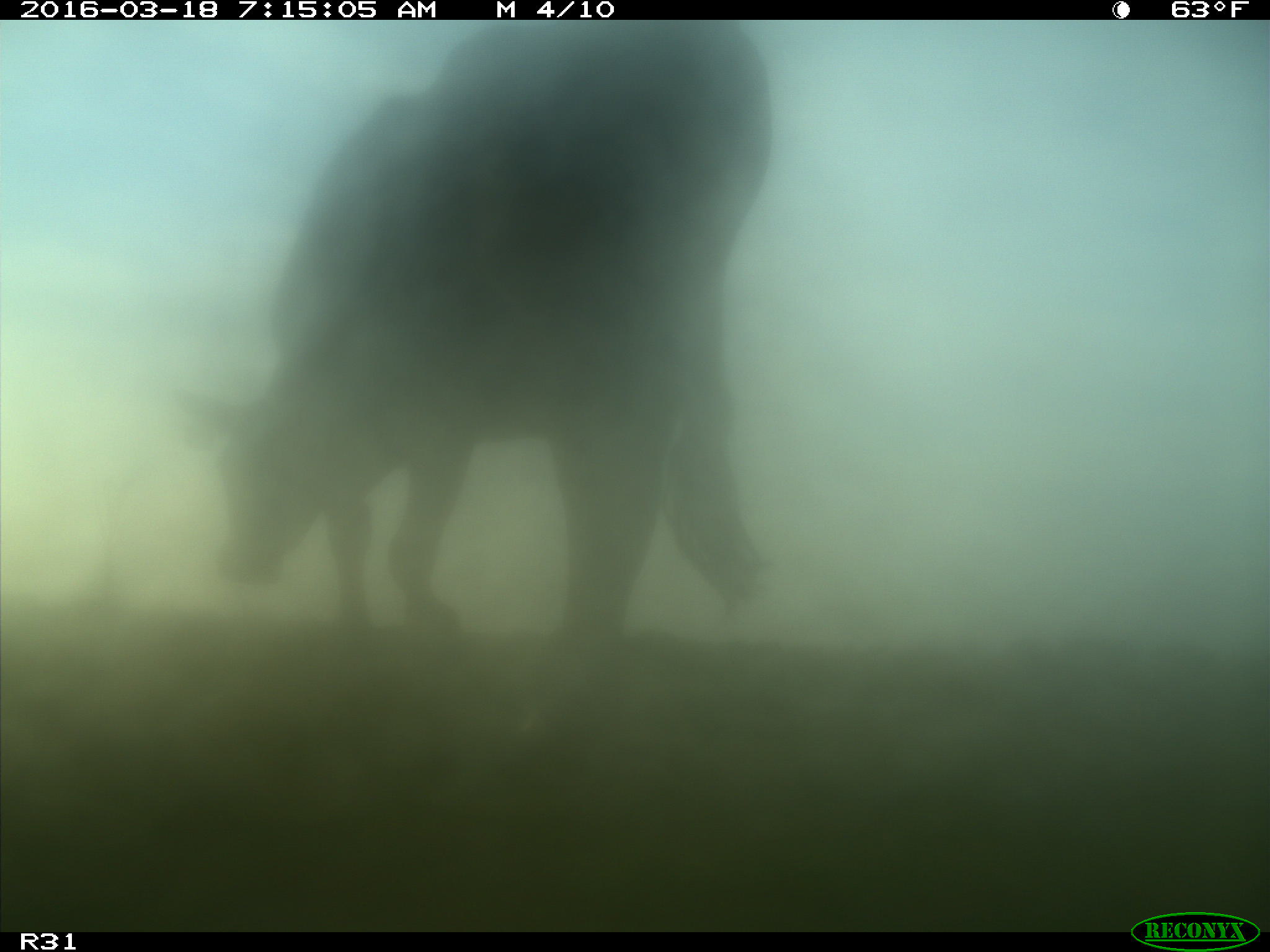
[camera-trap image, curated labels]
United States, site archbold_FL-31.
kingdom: Animalia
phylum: Chordata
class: Mammalia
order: Artiodactyla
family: Bovidae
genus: Bos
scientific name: Bos taurus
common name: domestic cow